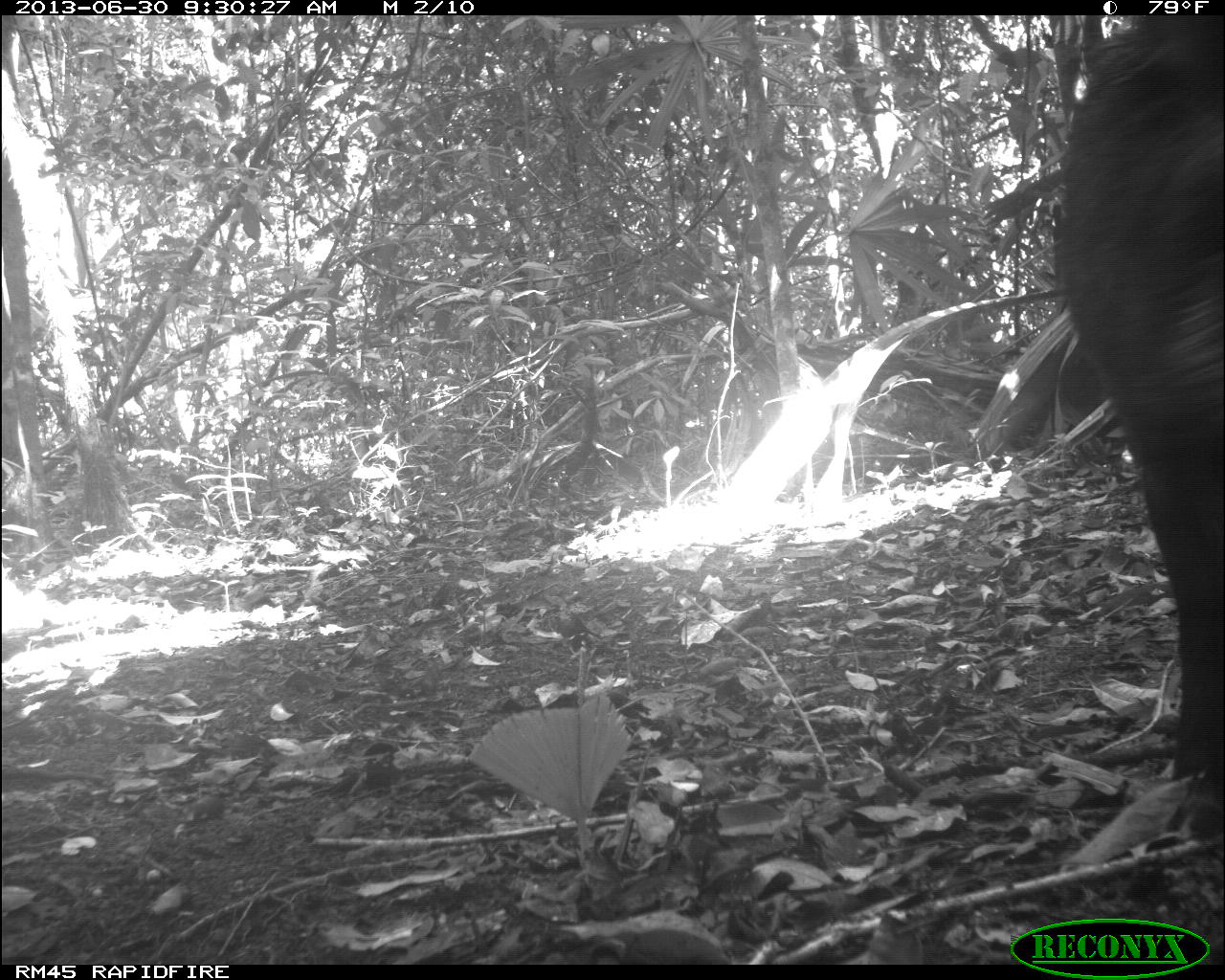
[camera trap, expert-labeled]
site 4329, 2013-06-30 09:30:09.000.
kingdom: Animalia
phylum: Chordata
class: Mammalia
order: Artiodactyla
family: Tayassuidae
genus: Tayassu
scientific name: Tayassu pecari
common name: white-lipped peccary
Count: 5.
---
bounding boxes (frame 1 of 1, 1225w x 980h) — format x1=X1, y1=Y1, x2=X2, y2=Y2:
tayassu pecari: x1=1049, y1=12, x2=1225, y2=841